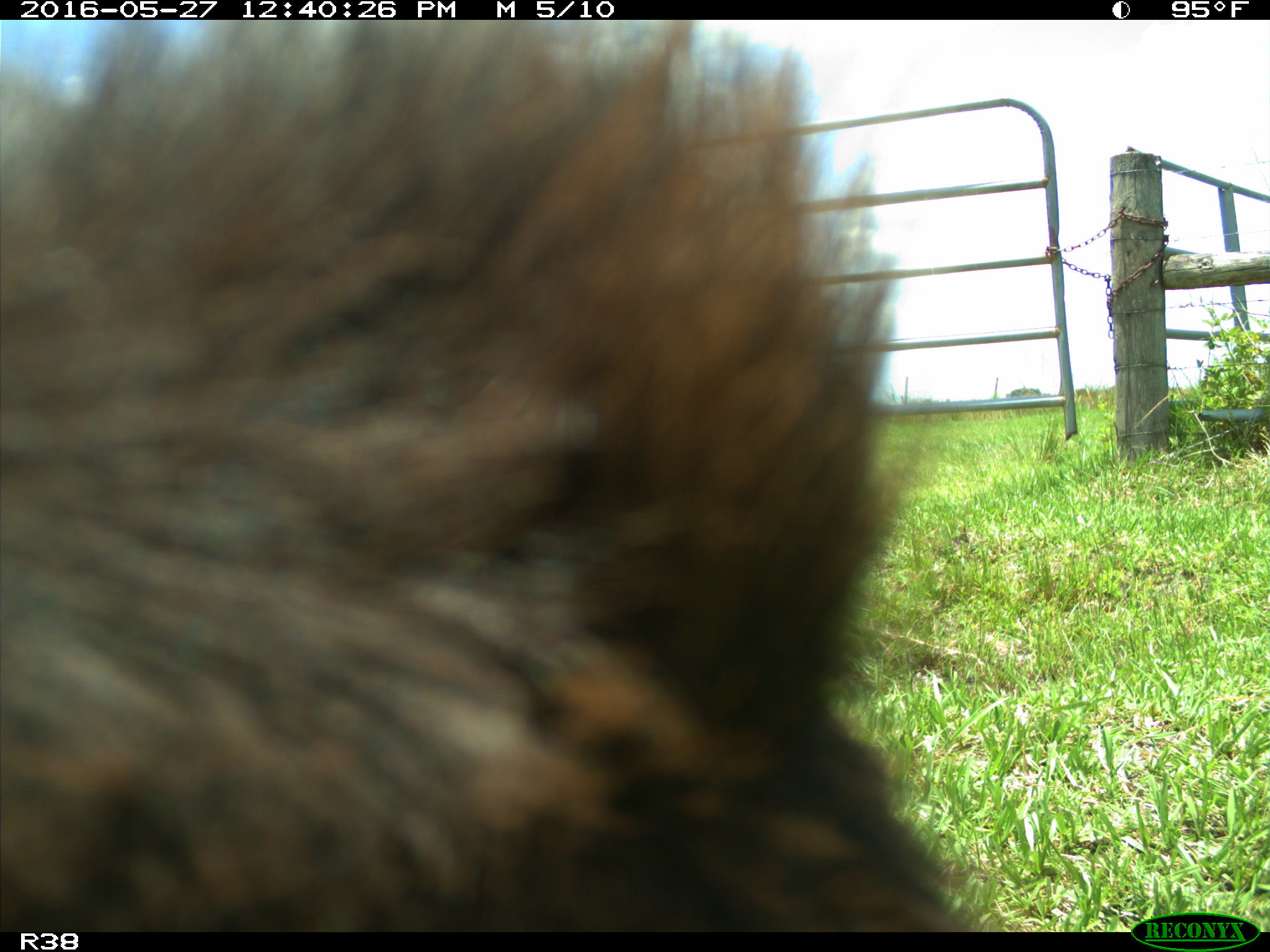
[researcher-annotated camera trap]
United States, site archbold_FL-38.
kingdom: Animalia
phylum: Chordata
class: Mammalia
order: Artiodactyla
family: Bovidae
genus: Bos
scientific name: Bos taurus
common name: domestic cow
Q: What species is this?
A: Bos taurus (domestic cow).